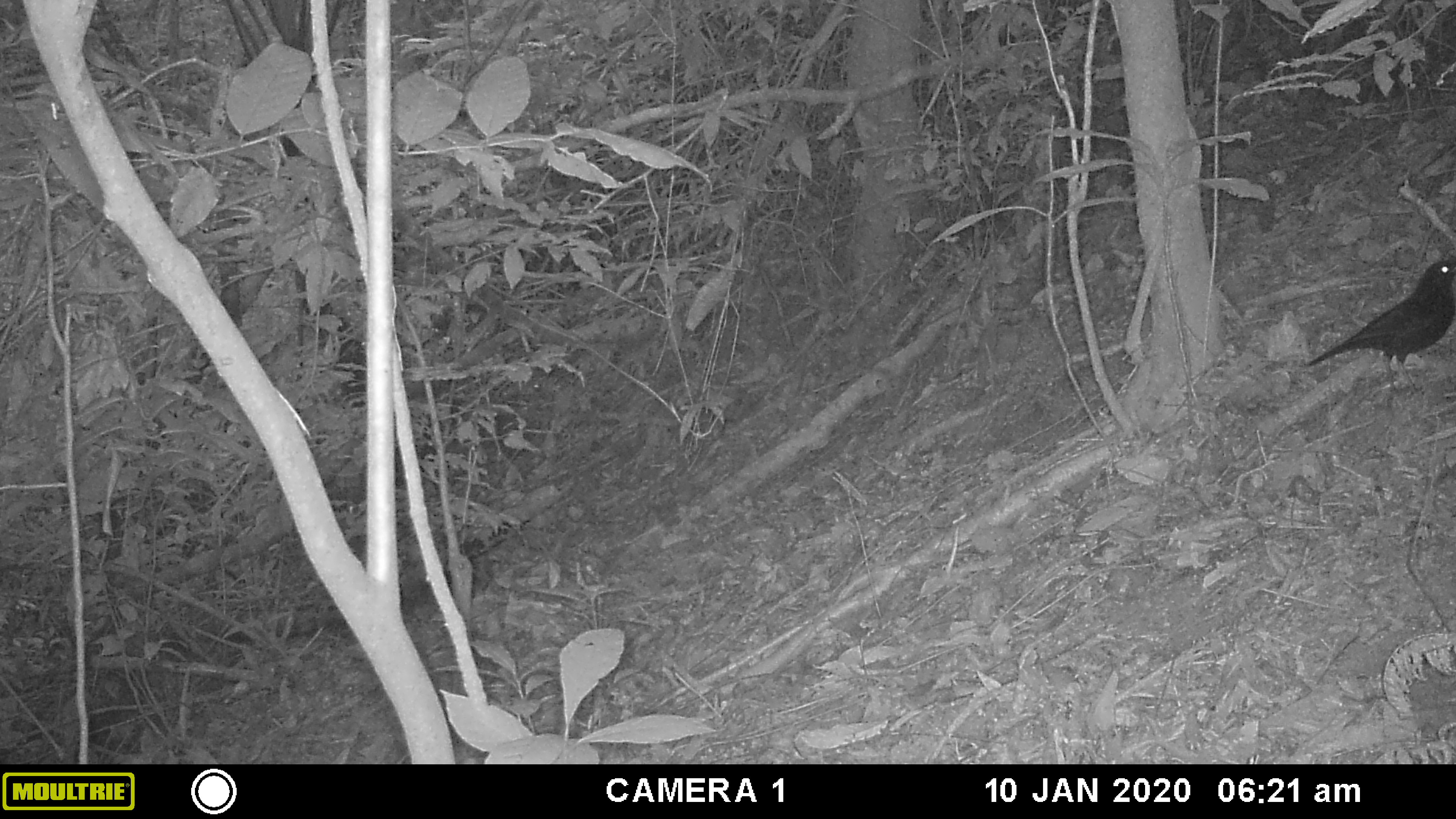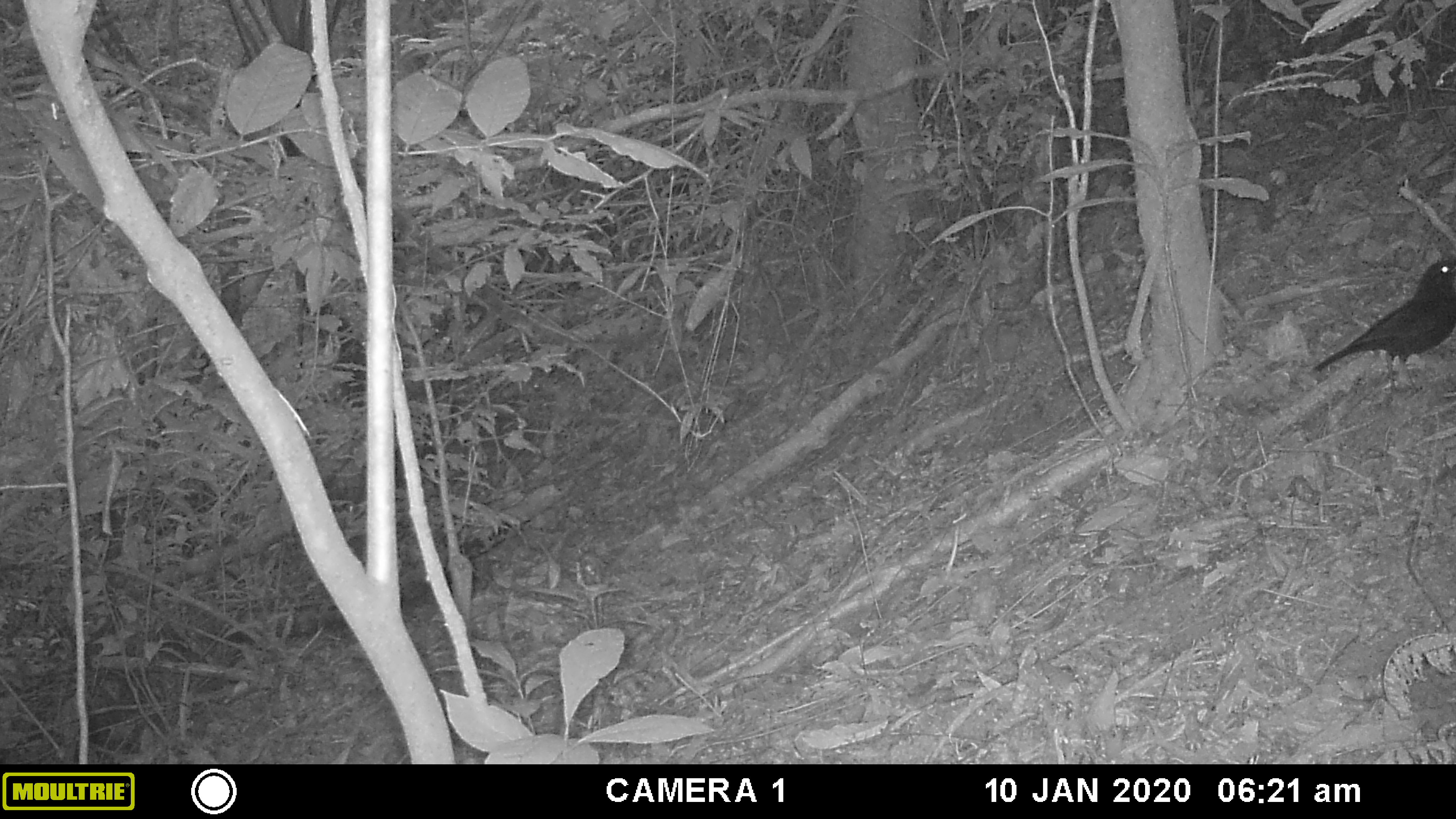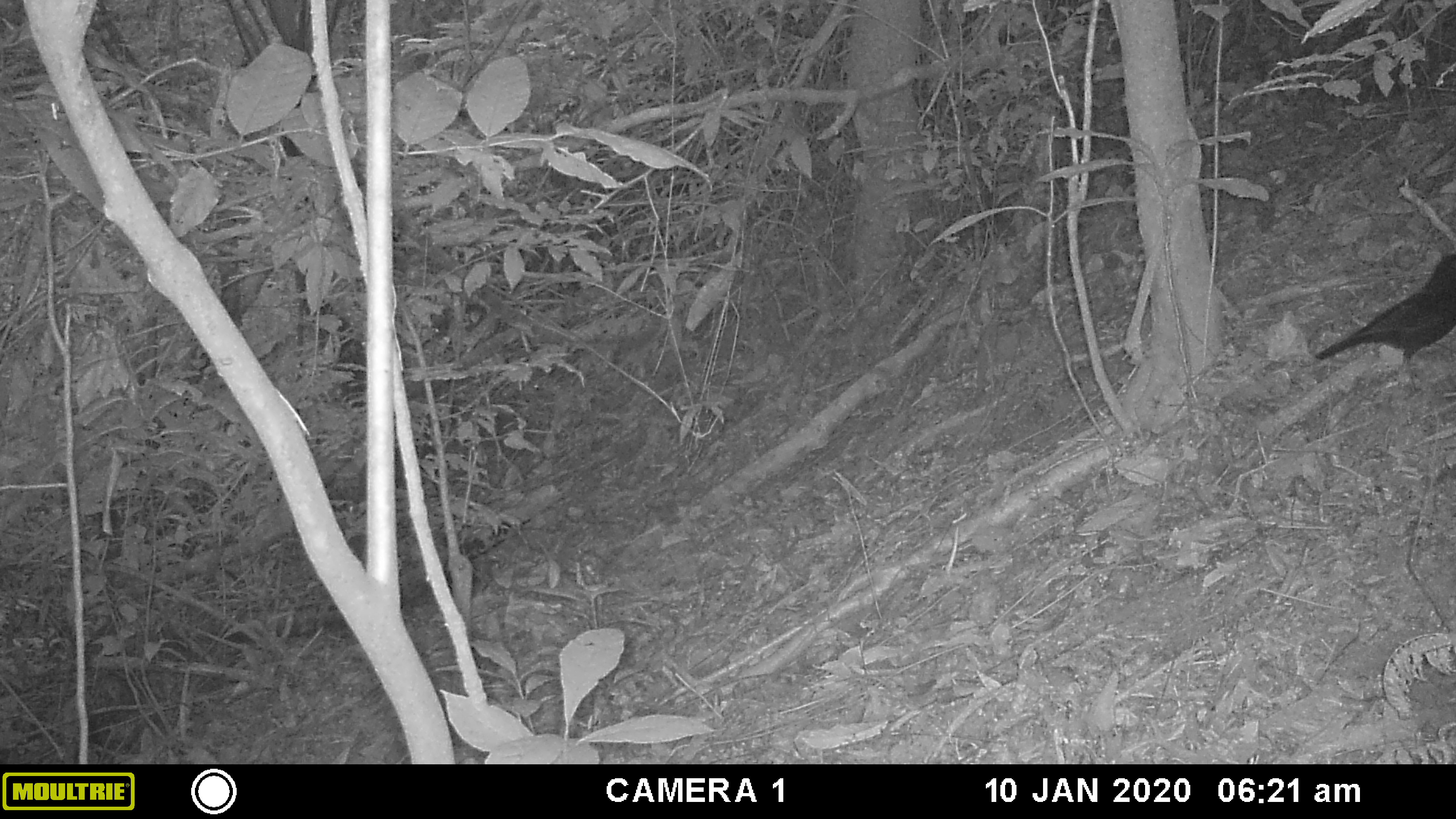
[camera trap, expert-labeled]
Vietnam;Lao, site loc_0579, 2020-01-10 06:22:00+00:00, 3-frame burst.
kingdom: Animalia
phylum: Chordata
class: Aves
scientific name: Aves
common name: bird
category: unidentified bird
Unidentified bird (bird) (Aves). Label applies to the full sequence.